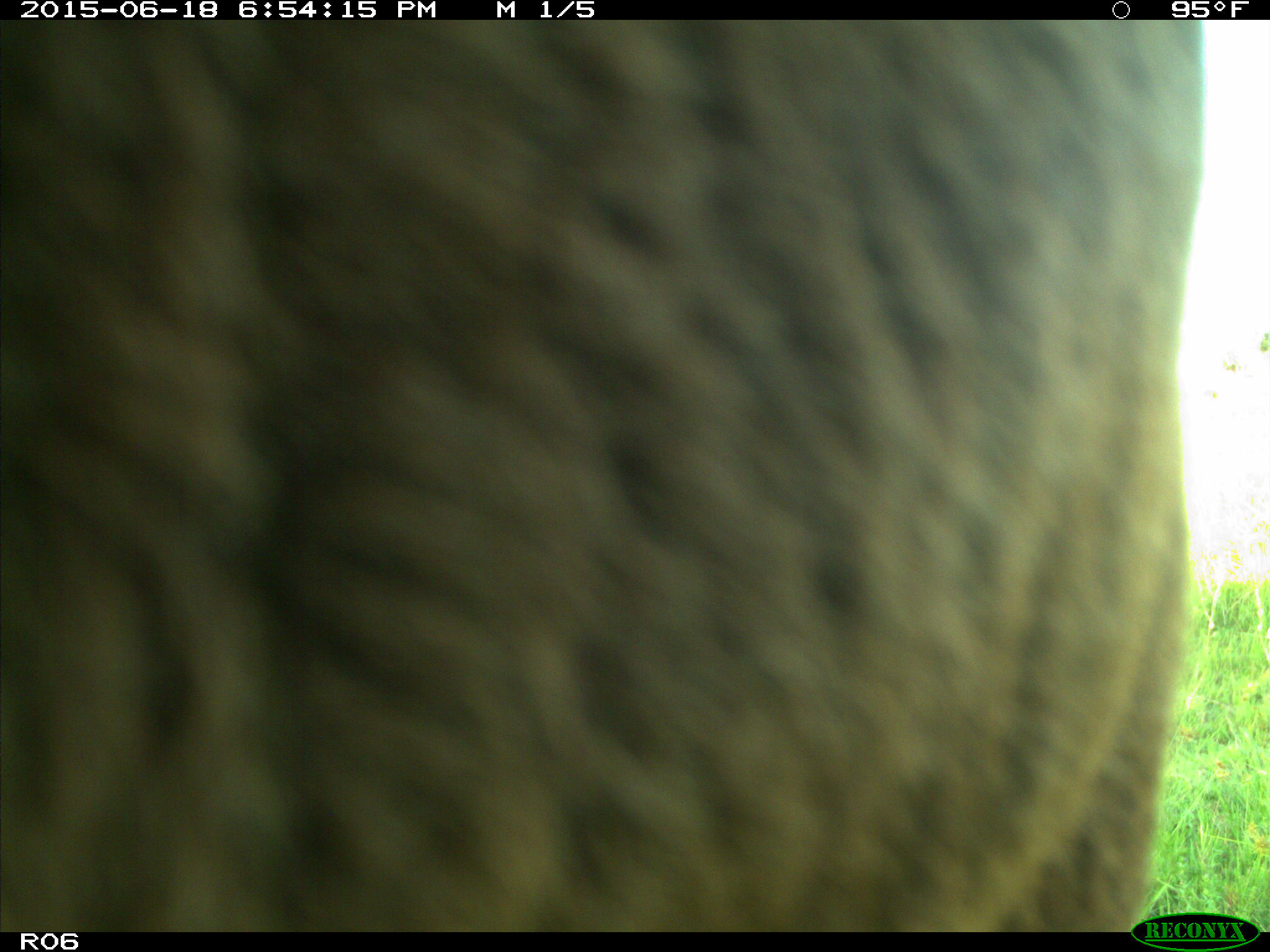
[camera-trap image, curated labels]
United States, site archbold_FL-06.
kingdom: Animalia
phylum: Chordata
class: Mammalia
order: Artiodactyla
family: Bovidae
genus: Bos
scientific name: Bos taurus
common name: domestic cow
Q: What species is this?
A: Bos taurus (domestic cow).